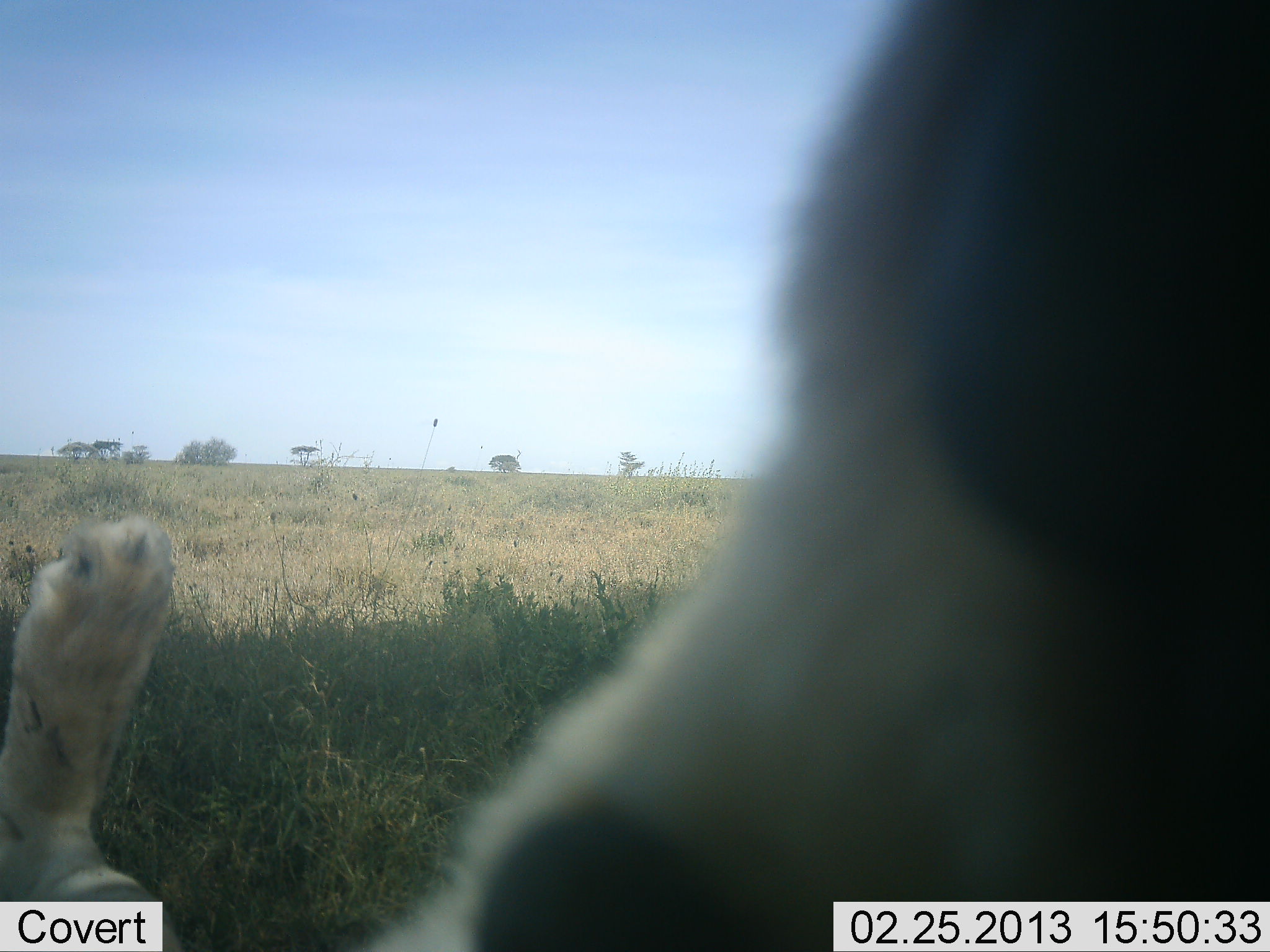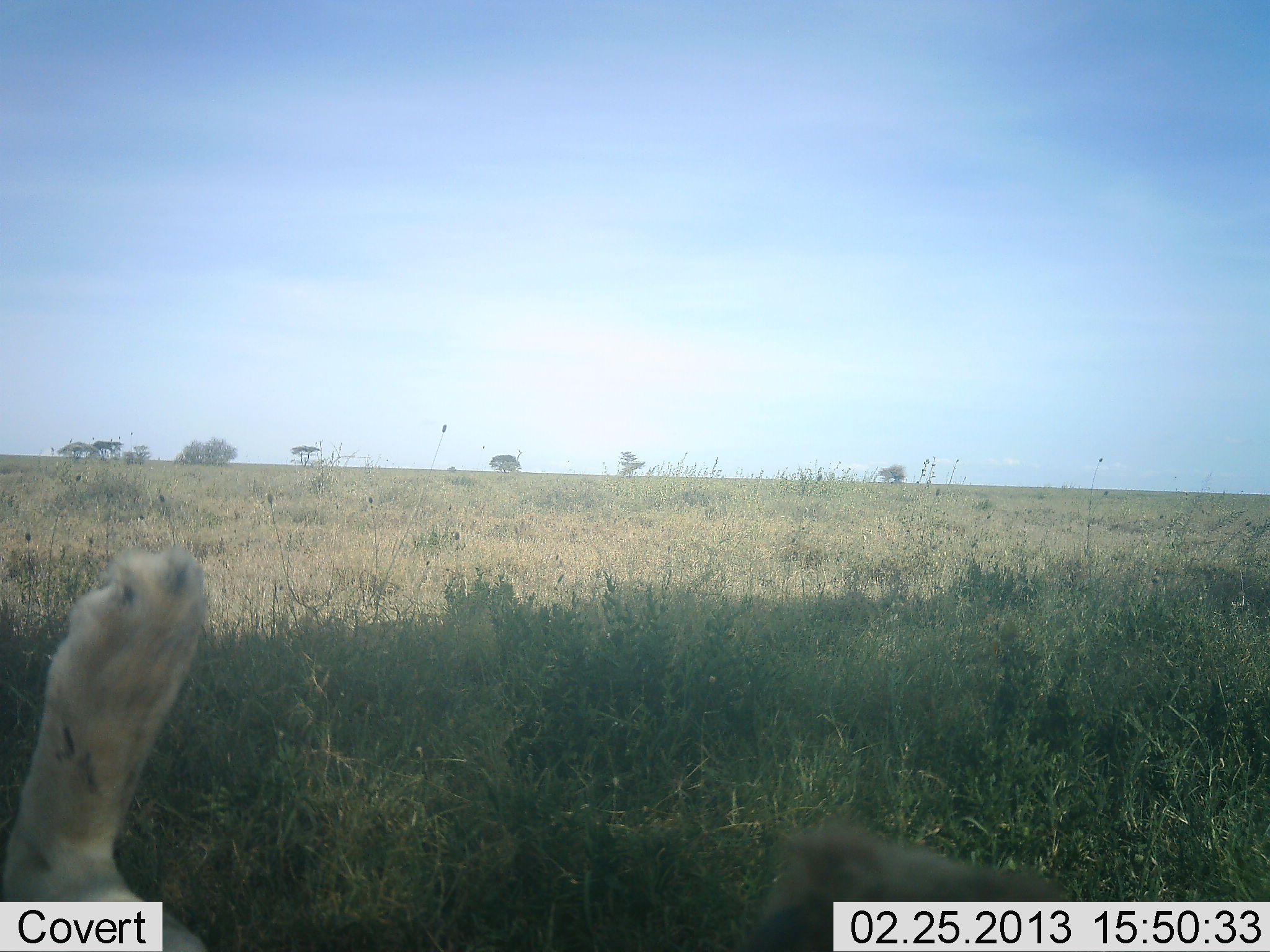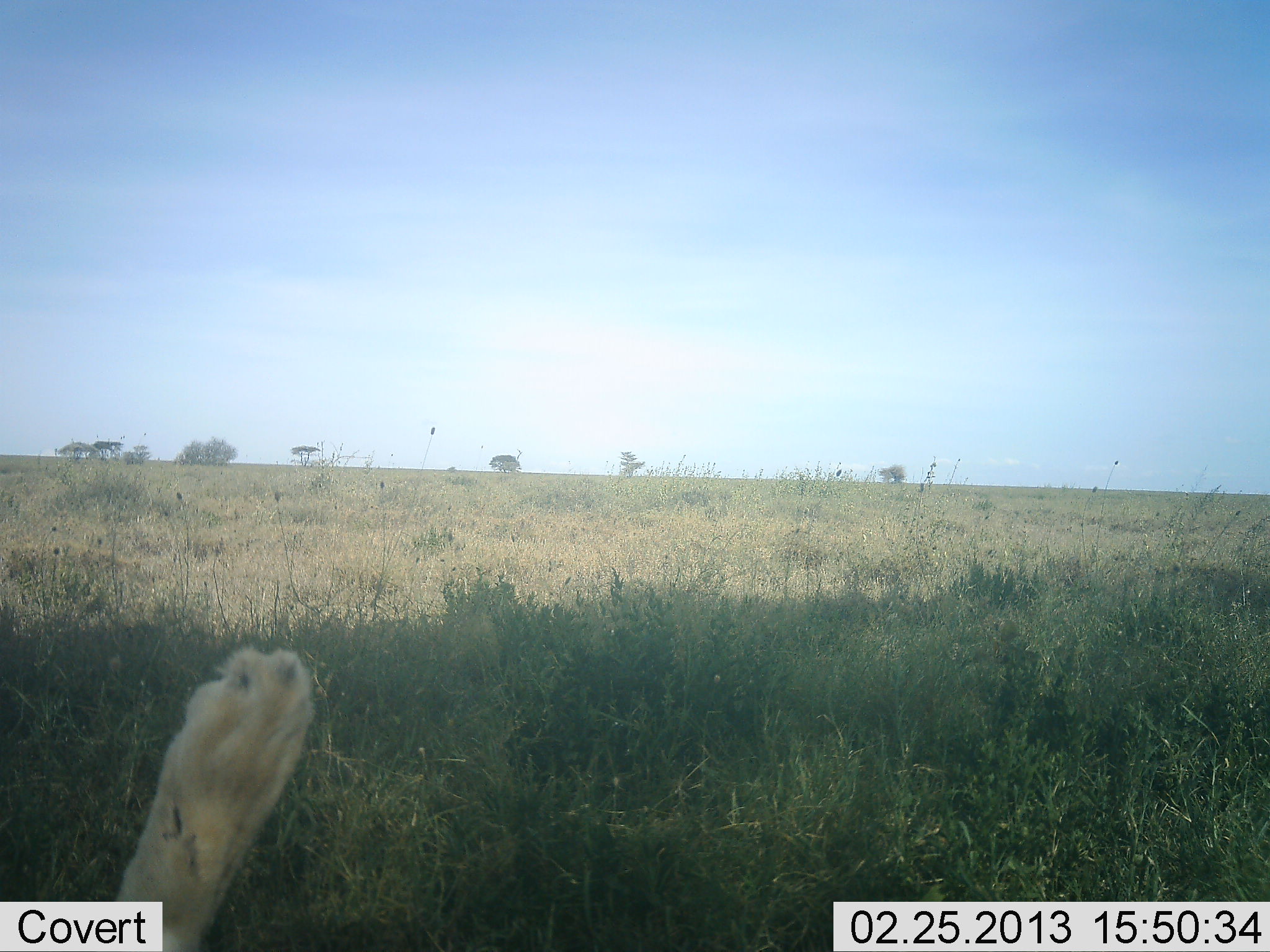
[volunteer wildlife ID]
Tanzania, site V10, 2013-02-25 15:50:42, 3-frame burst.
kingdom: Animalia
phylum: Chordata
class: Mammalia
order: Carnivora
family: Felidae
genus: Panthera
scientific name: Panthera leo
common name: lion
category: lionfemale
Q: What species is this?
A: Lionfemale (lion) (Panthera leo).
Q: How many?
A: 1.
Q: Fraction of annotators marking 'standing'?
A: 0%.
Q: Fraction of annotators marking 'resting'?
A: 91%.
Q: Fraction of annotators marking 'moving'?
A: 18%.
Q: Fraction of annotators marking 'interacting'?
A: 0%.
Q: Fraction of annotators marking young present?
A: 0%.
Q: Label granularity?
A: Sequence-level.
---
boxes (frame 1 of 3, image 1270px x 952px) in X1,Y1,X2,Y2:
animal: 0,1,1269,952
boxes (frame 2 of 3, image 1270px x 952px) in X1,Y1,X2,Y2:
animal: 0,542,1076,952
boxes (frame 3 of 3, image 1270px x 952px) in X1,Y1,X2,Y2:
animal: 110,650,320,952